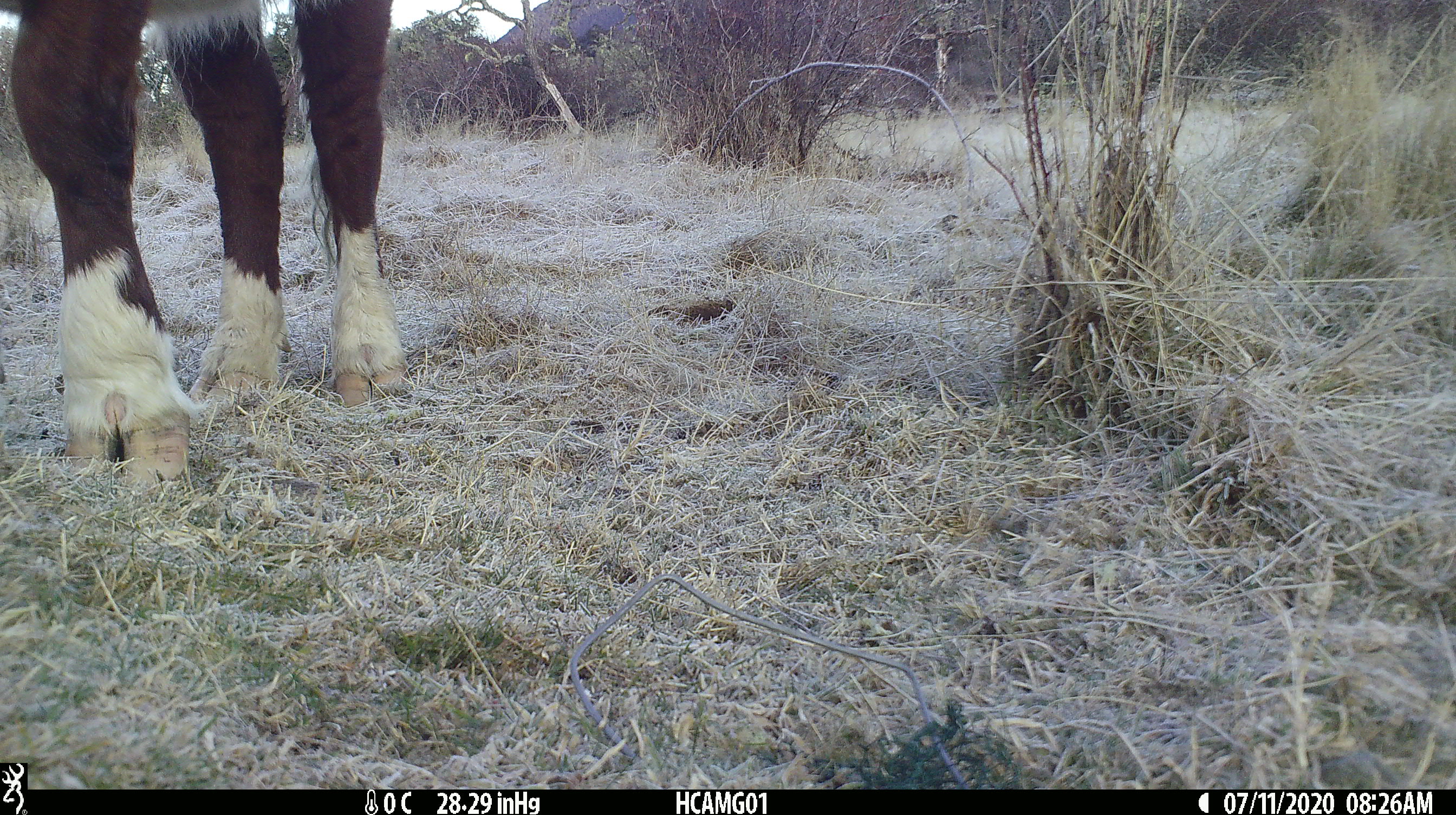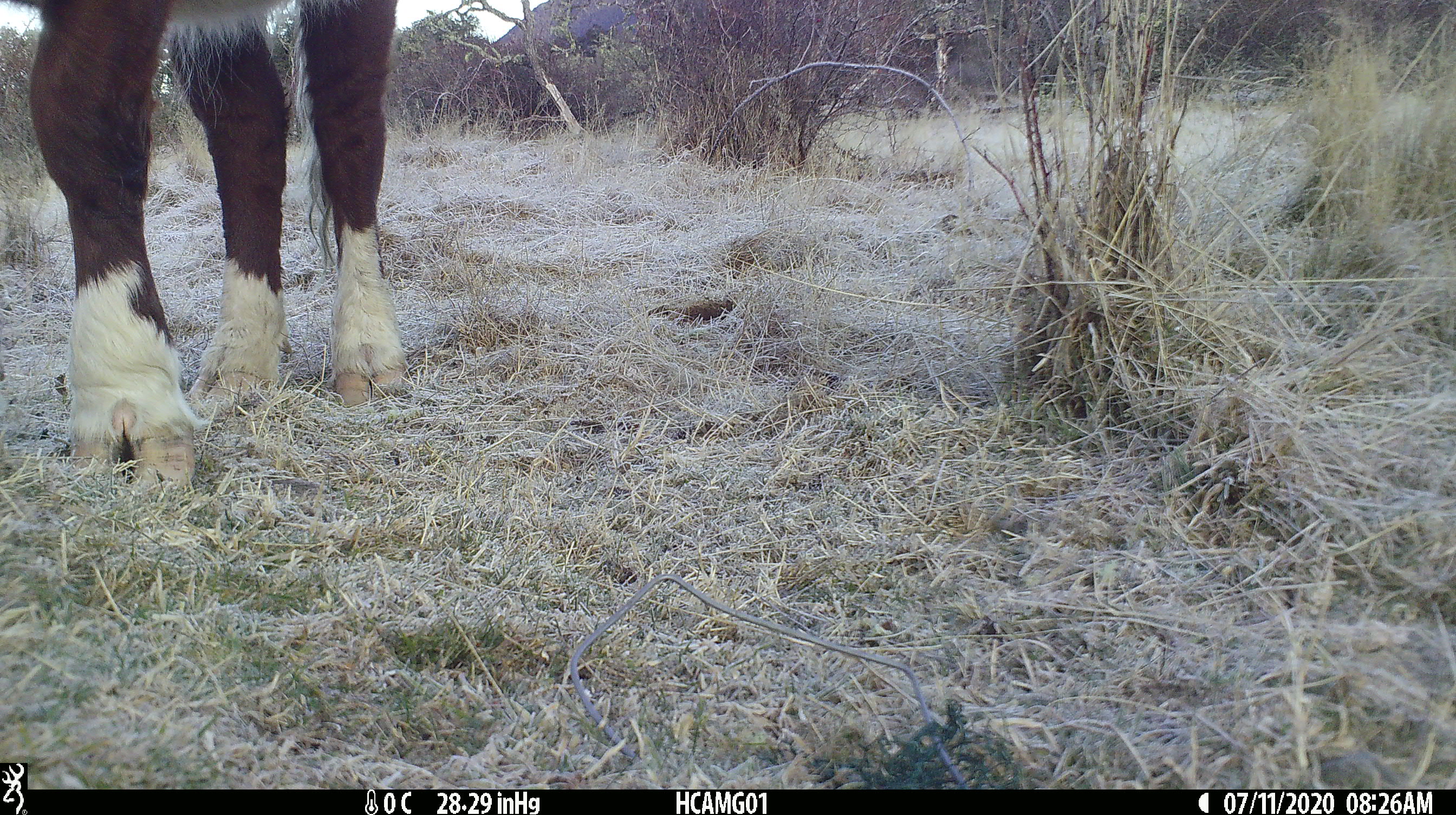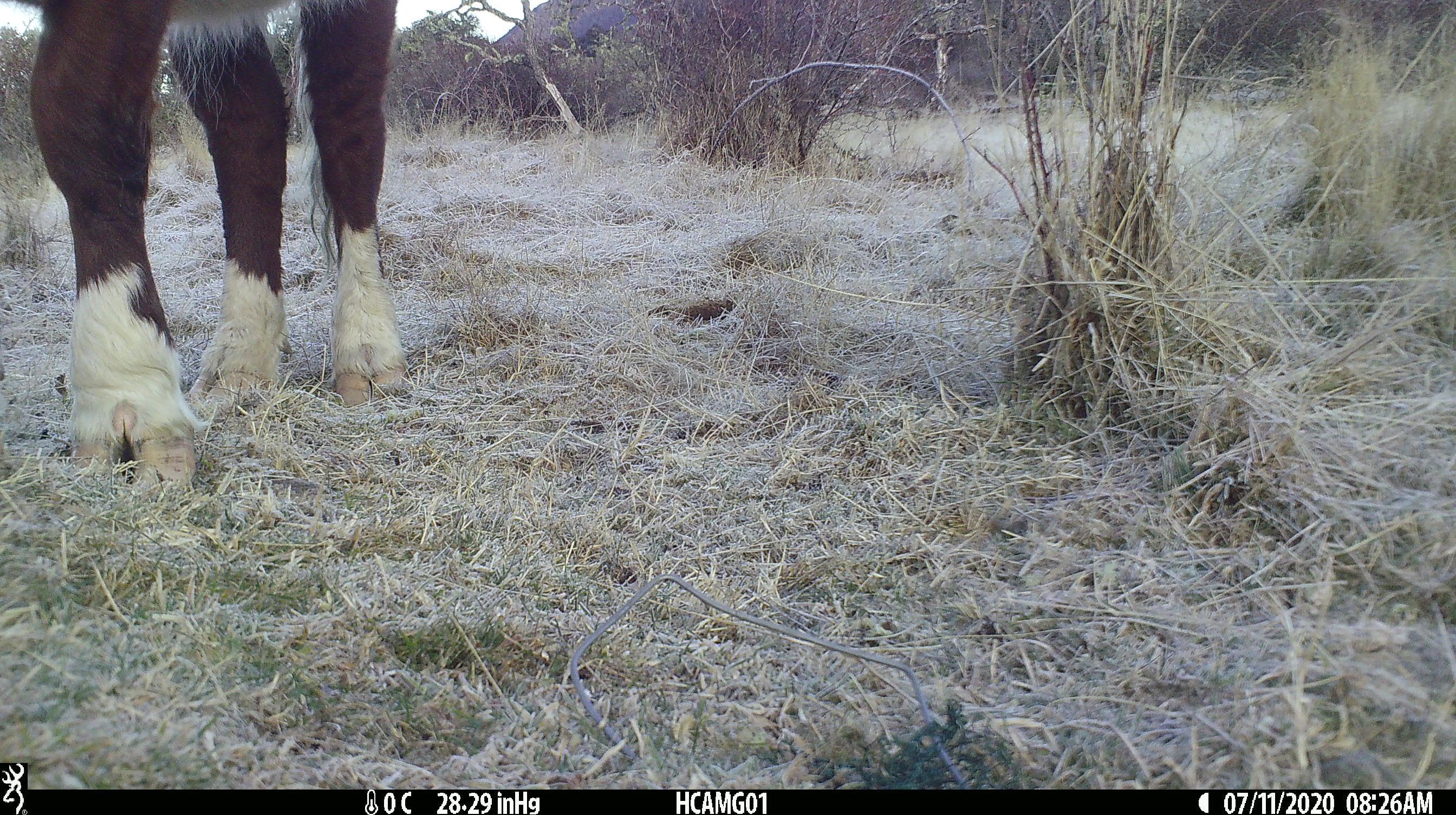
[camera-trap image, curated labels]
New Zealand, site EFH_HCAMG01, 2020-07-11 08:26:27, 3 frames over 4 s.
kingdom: Animalia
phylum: Chordata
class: Mammalia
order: Artiodactyla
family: Bovidae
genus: Bos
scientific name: Bos taurus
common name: domestic cow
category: cow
Cow (domestic cow) (Bos taurus).